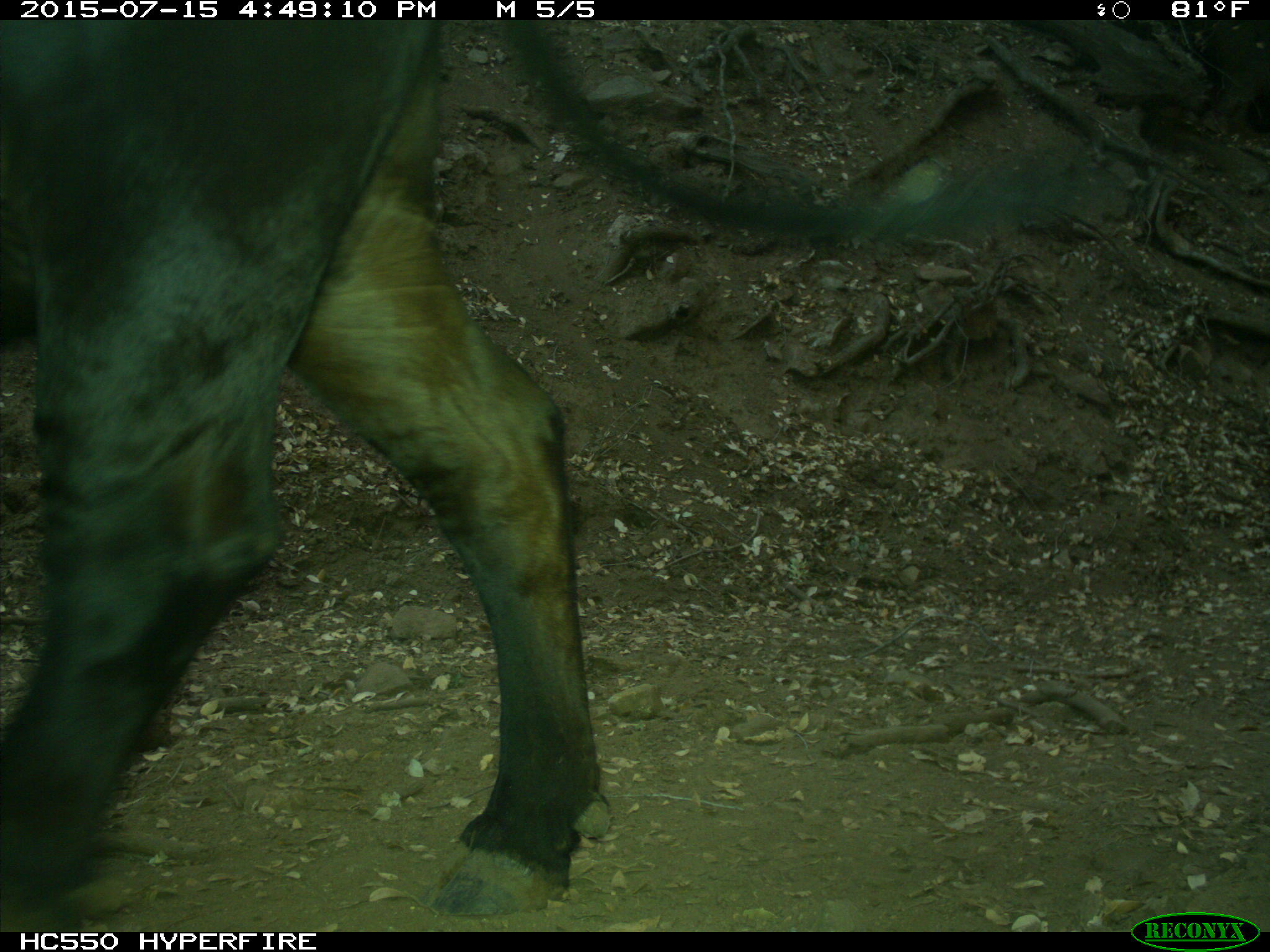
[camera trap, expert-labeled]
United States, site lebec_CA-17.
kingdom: Animalia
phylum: Chordata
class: Mammalia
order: Artiodactyla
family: Bovidae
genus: Bos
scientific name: Bos taurus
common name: domestic cow